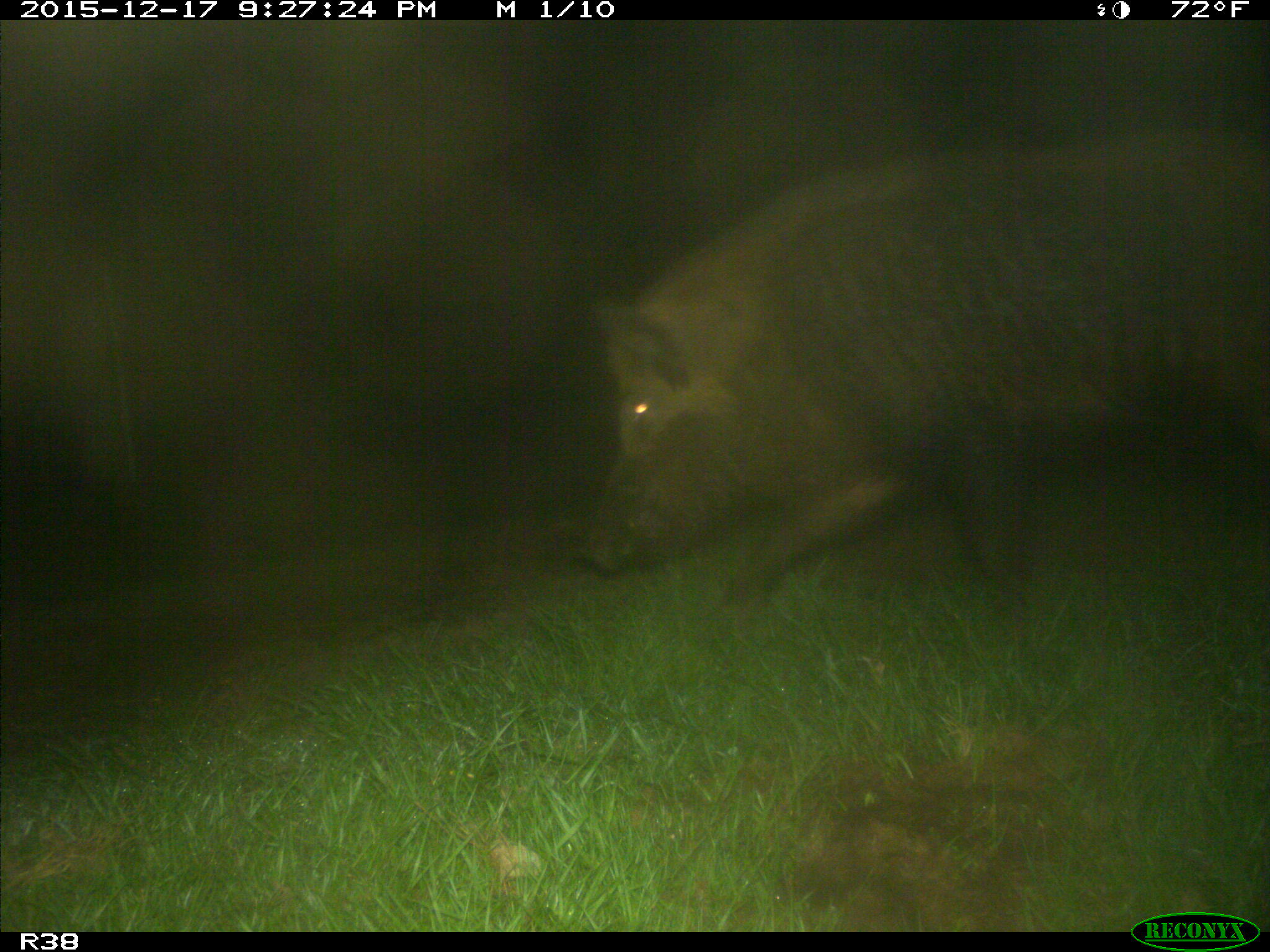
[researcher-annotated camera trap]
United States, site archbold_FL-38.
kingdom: Animalia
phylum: Chordata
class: Mammalia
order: Artiodactyla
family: Suidae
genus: Sus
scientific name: Sus scrofa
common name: wild boar